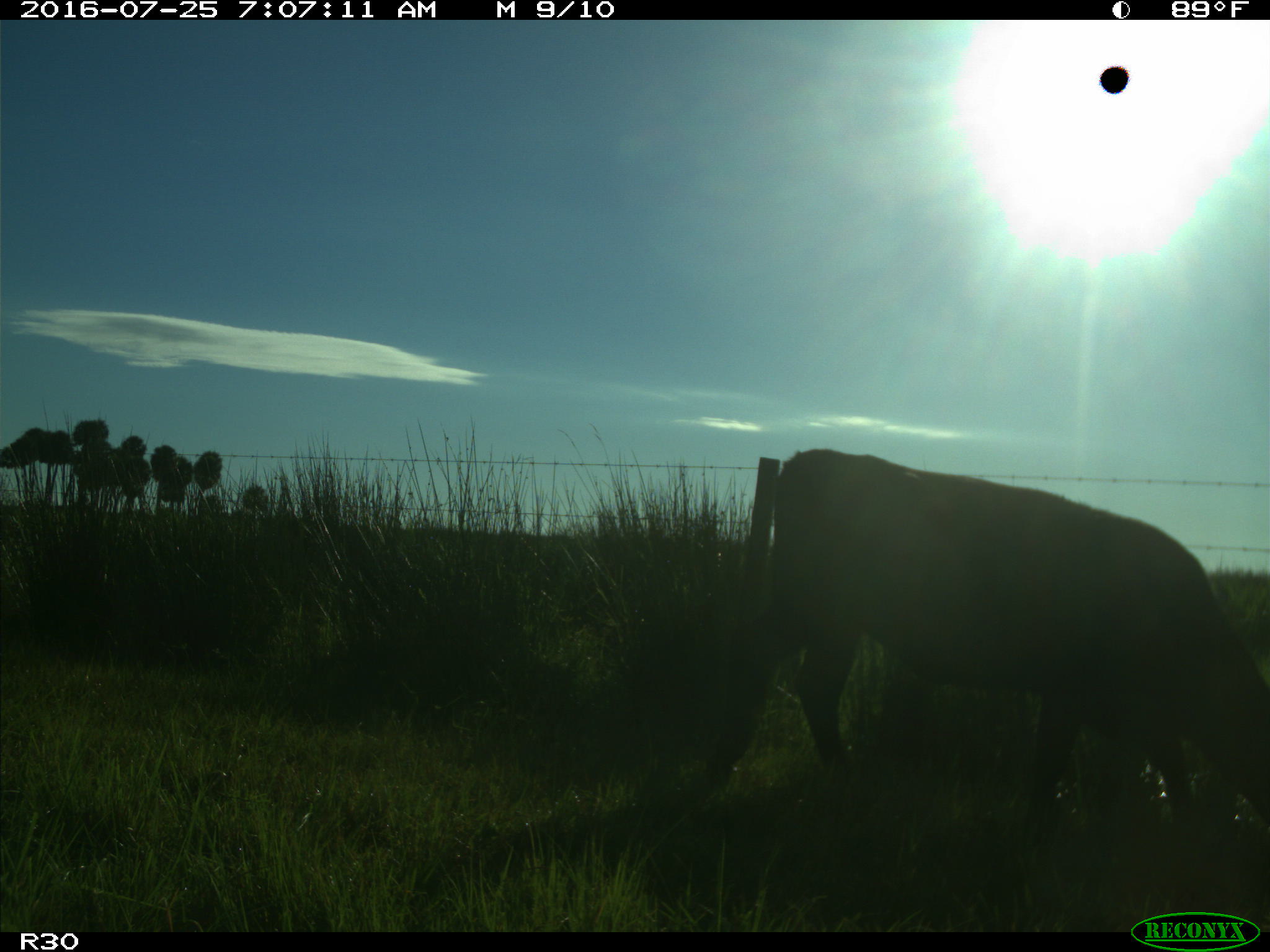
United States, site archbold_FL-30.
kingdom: Animalia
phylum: Chordata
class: Mammalia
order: Artiodactyla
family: Bovidae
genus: Bos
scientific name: Bos taurus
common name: domestic cow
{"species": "Bos taurus (domestic cow)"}